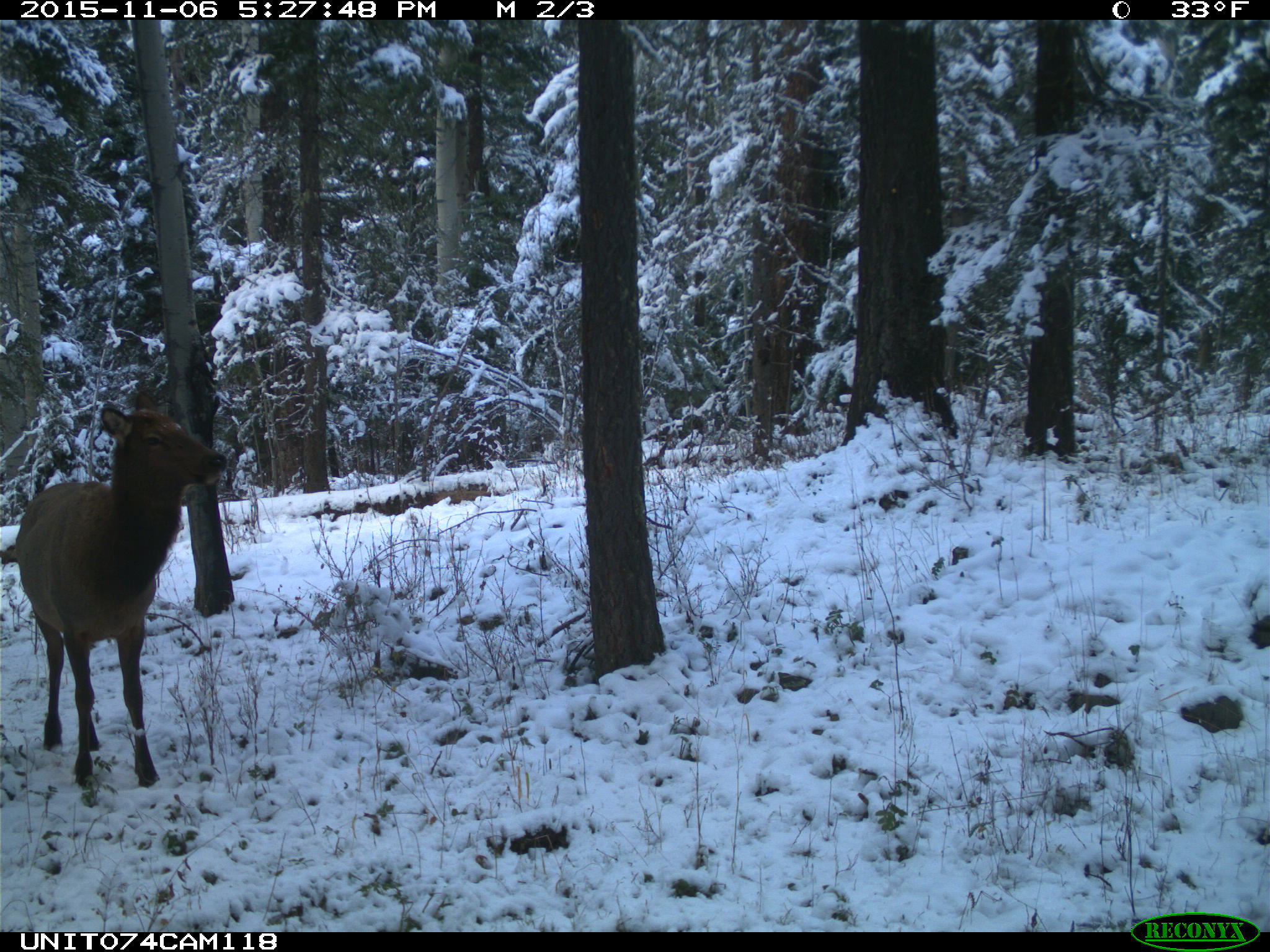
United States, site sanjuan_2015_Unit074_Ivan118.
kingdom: Animalia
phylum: Chordata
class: Mammalia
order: Artiodactyla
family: Cervidae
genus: Cervus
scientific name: Cervus elaphus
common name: red deer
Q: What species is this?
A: Cervus elaphus (red deer).